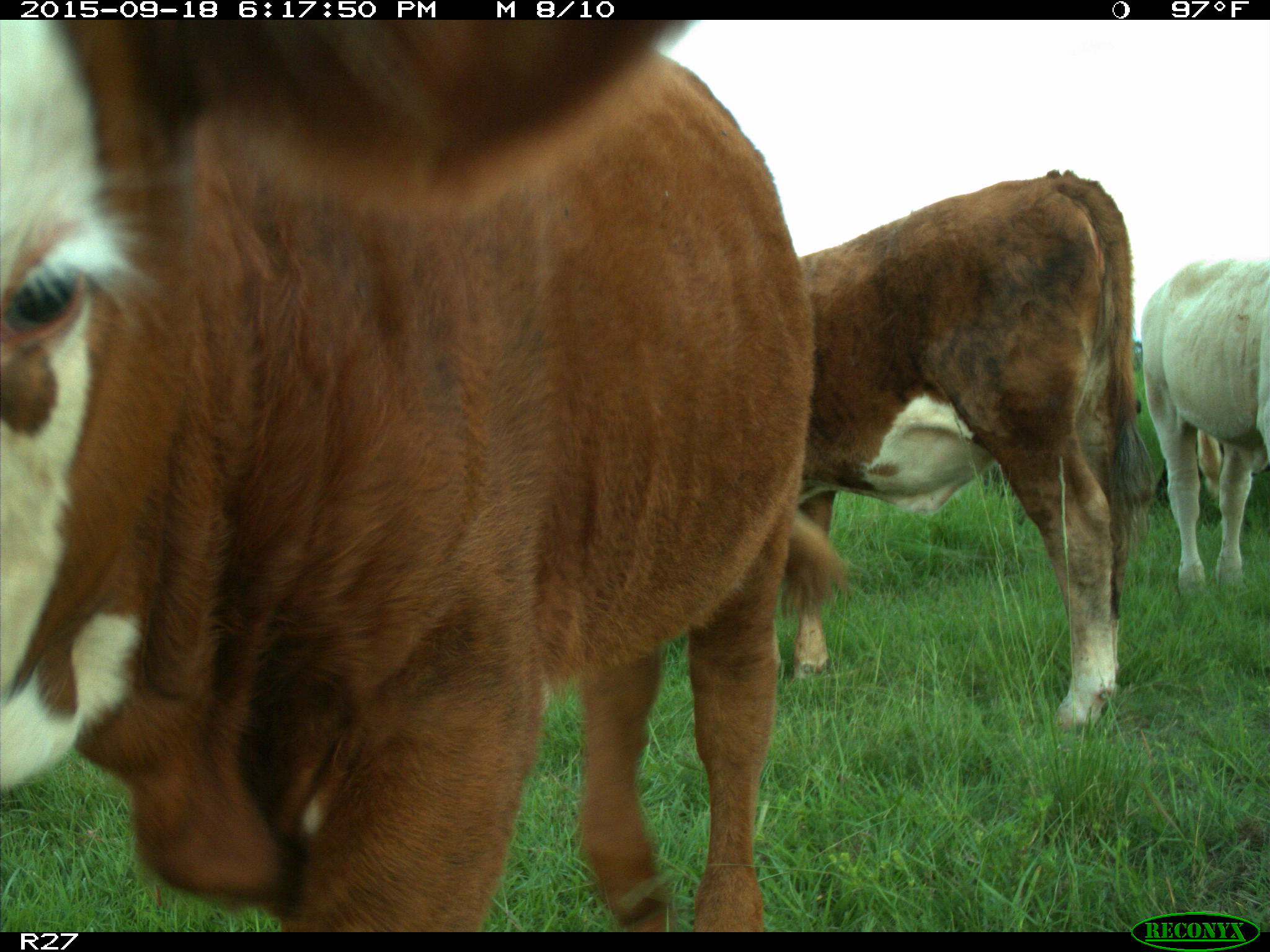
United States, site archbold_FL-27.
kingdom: Animalia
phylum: Chordata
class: Mammalia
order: Artiodactyla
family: Bovidae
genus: Bos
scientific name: Bos taurus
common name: domestic cow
Bos taurus (domestic cow).